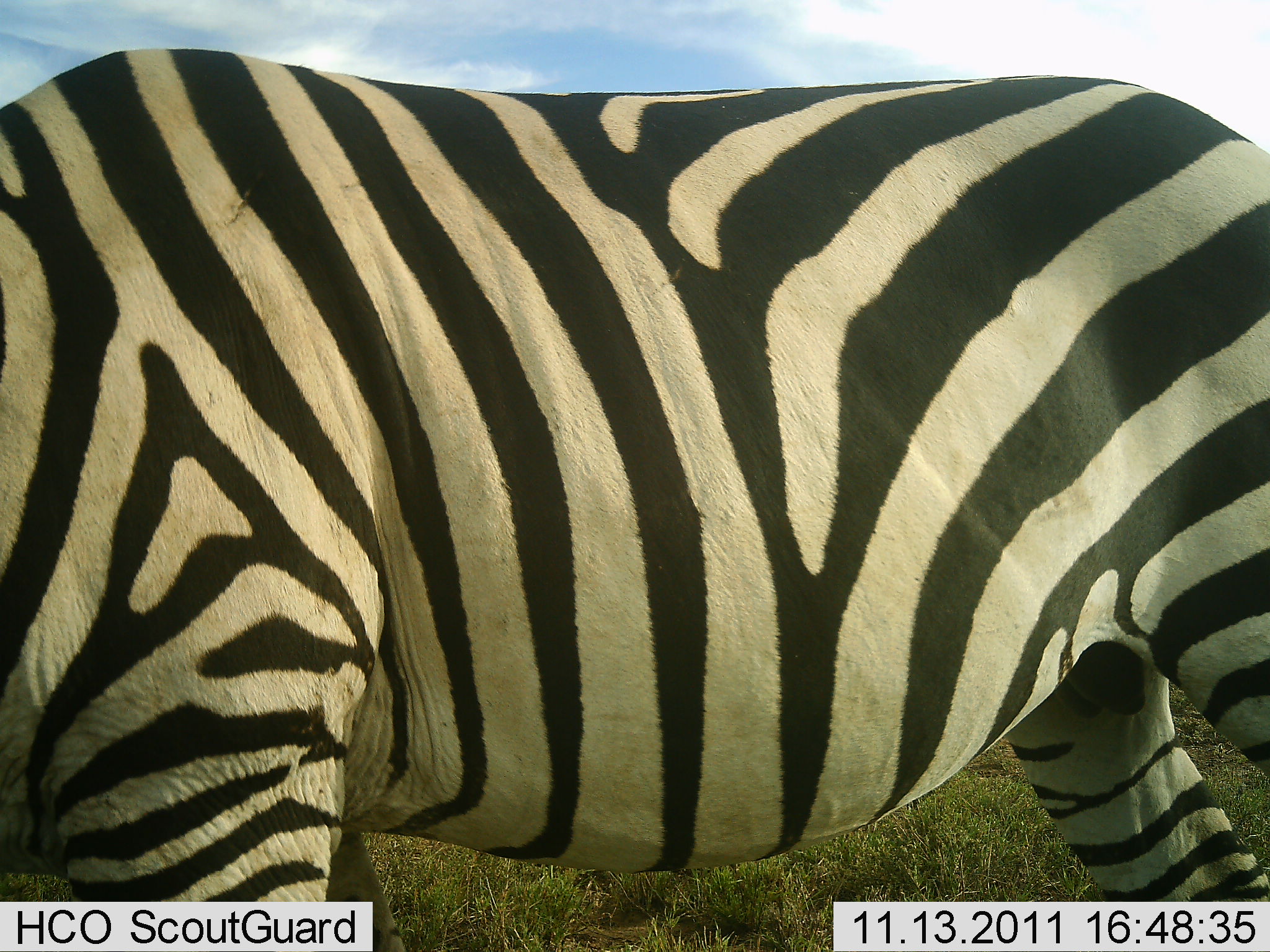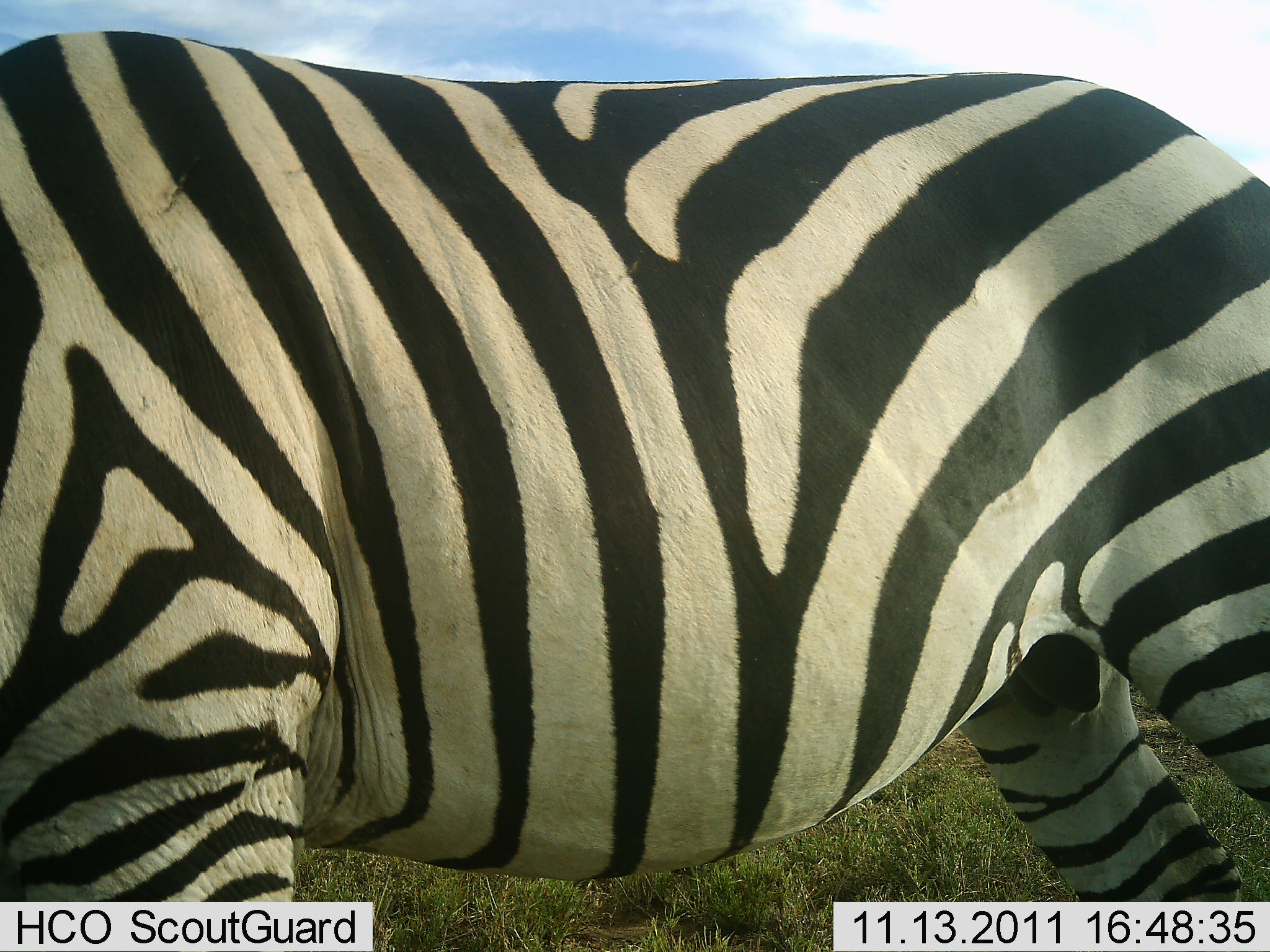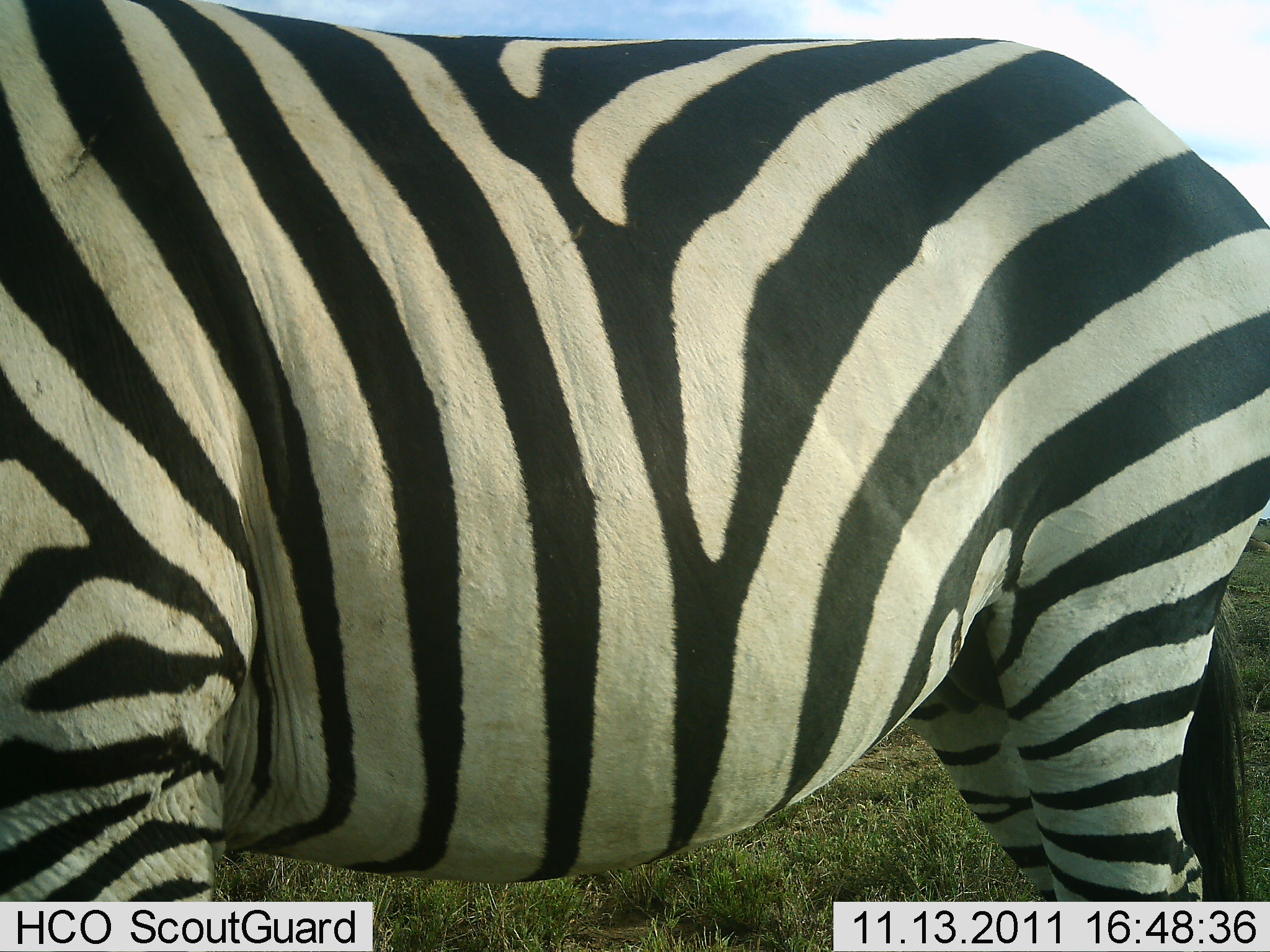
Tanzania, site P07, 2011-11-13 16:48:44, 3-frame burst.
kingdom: Animalia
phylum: Chordata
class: Mammalia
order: Perissodactyla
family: Equidae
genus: Equus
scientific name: Equus quagga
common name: plains zebra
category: zebra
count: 1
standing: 62%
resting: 0%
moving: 38%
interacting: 0%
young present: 0%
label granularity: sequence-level